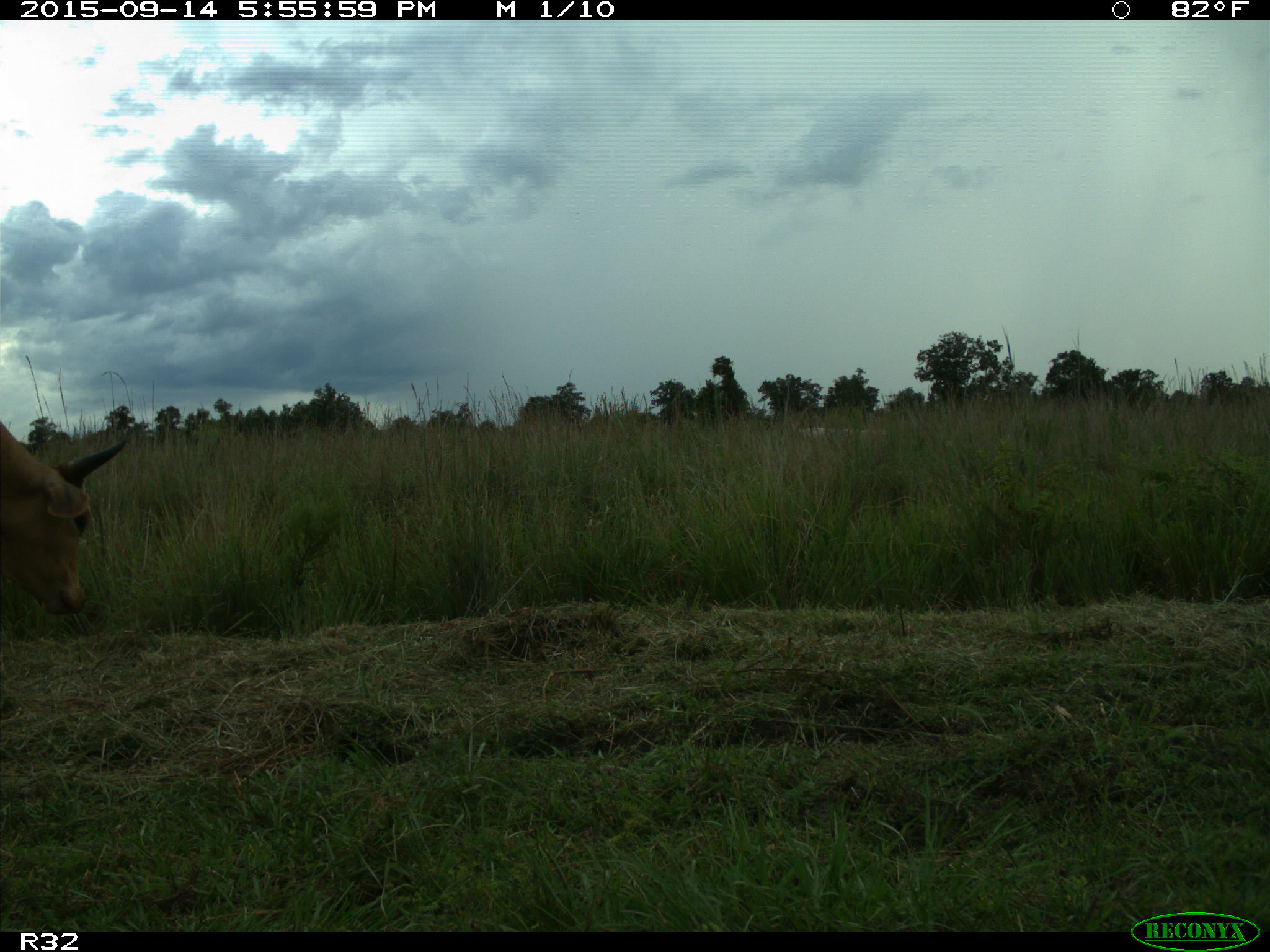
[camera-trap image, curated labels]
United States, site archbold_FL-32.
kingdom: Animalia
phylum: Chordata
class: Mammalia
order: Artiodactyla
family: Bovidae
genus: Bos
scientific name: Bos taurus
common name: domestic cow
Bos taurus (domestic cow).